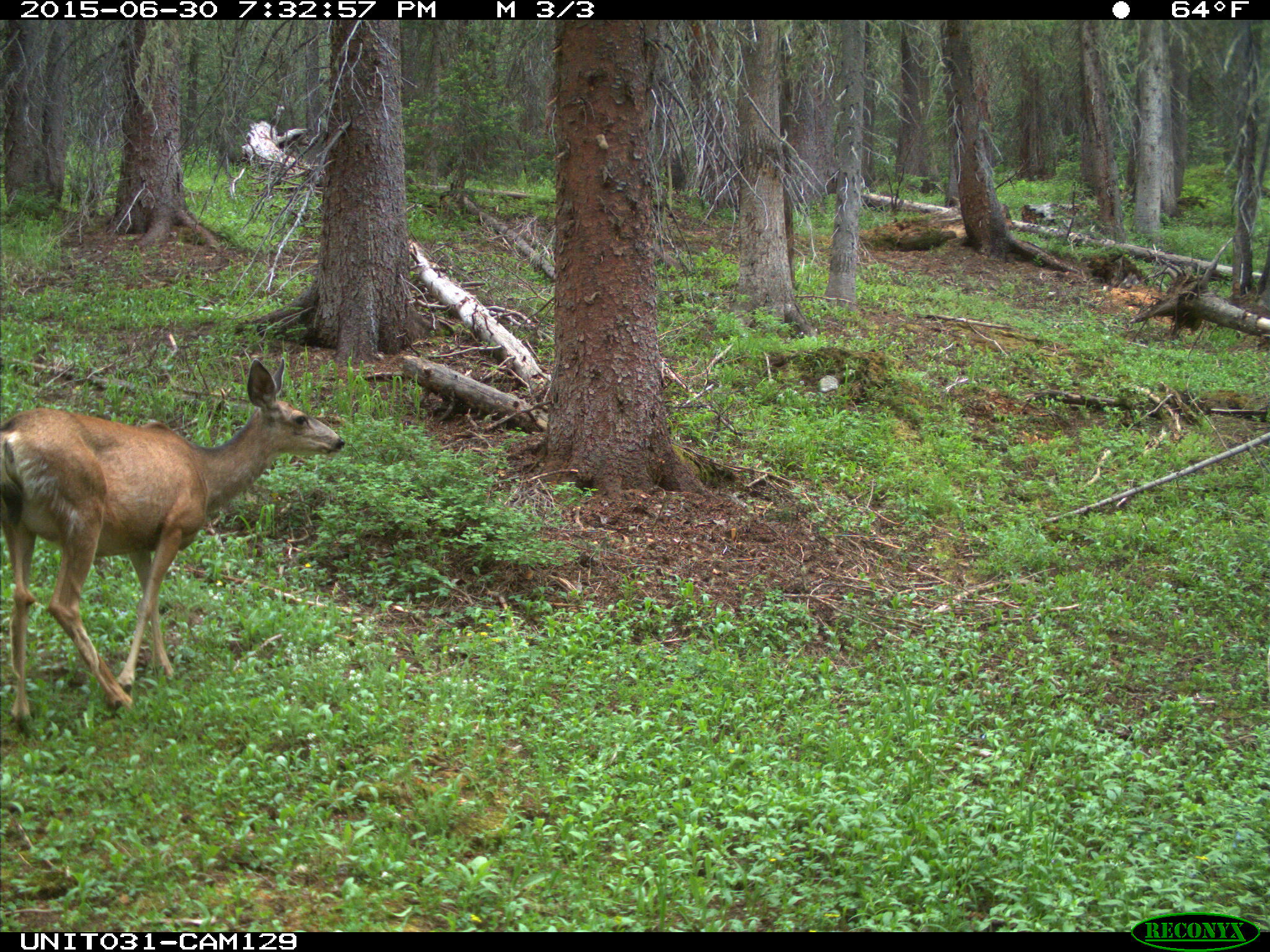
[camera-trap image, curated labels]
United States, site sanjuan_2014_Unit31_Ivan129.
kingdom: Animalia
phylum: Chordata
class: Mammalia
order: Artiodactyla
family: Cervidae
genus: Odocoileus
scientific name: Odocoileus hemionus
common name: mule deer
Odocoileus hemionus (mule deer).